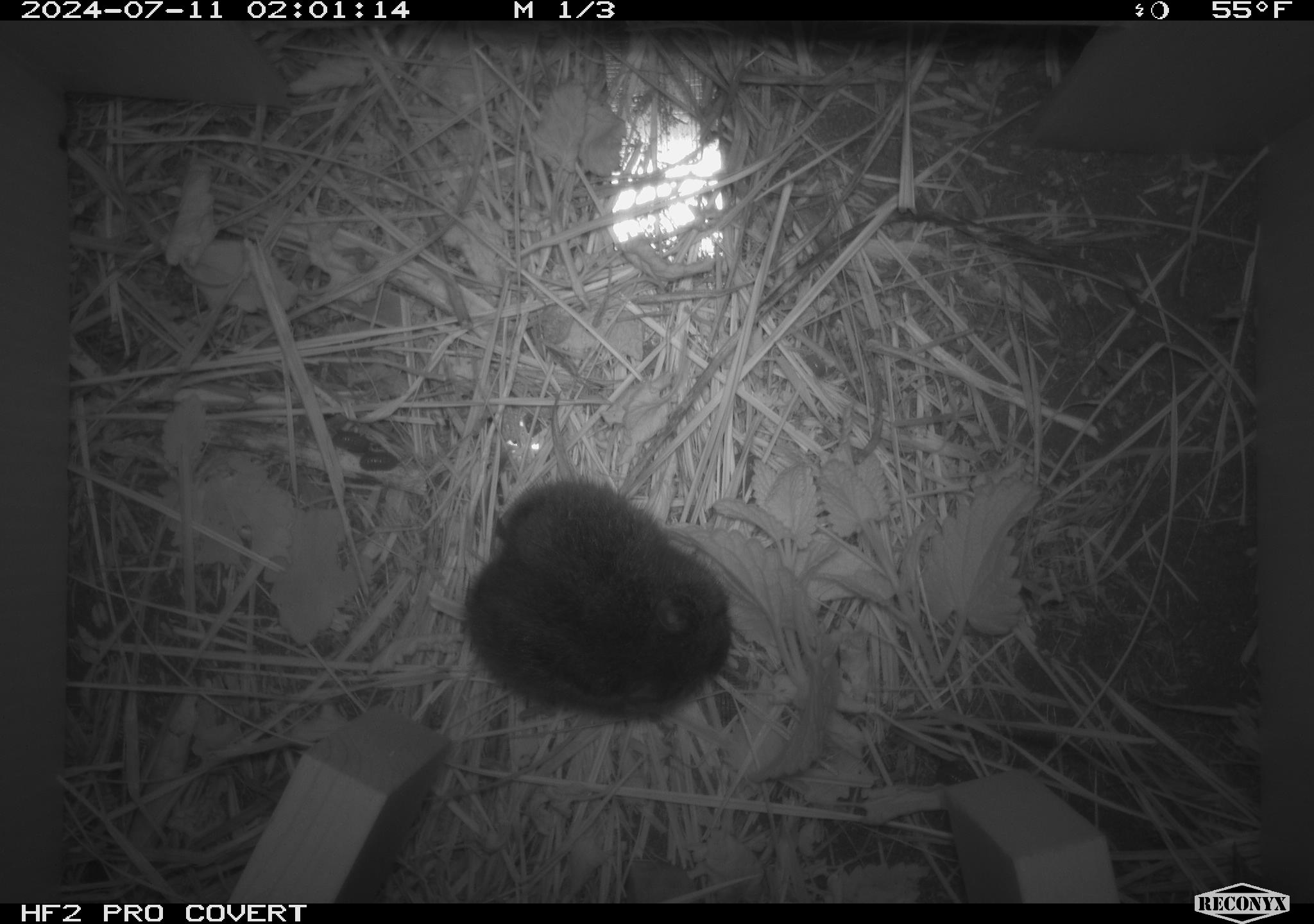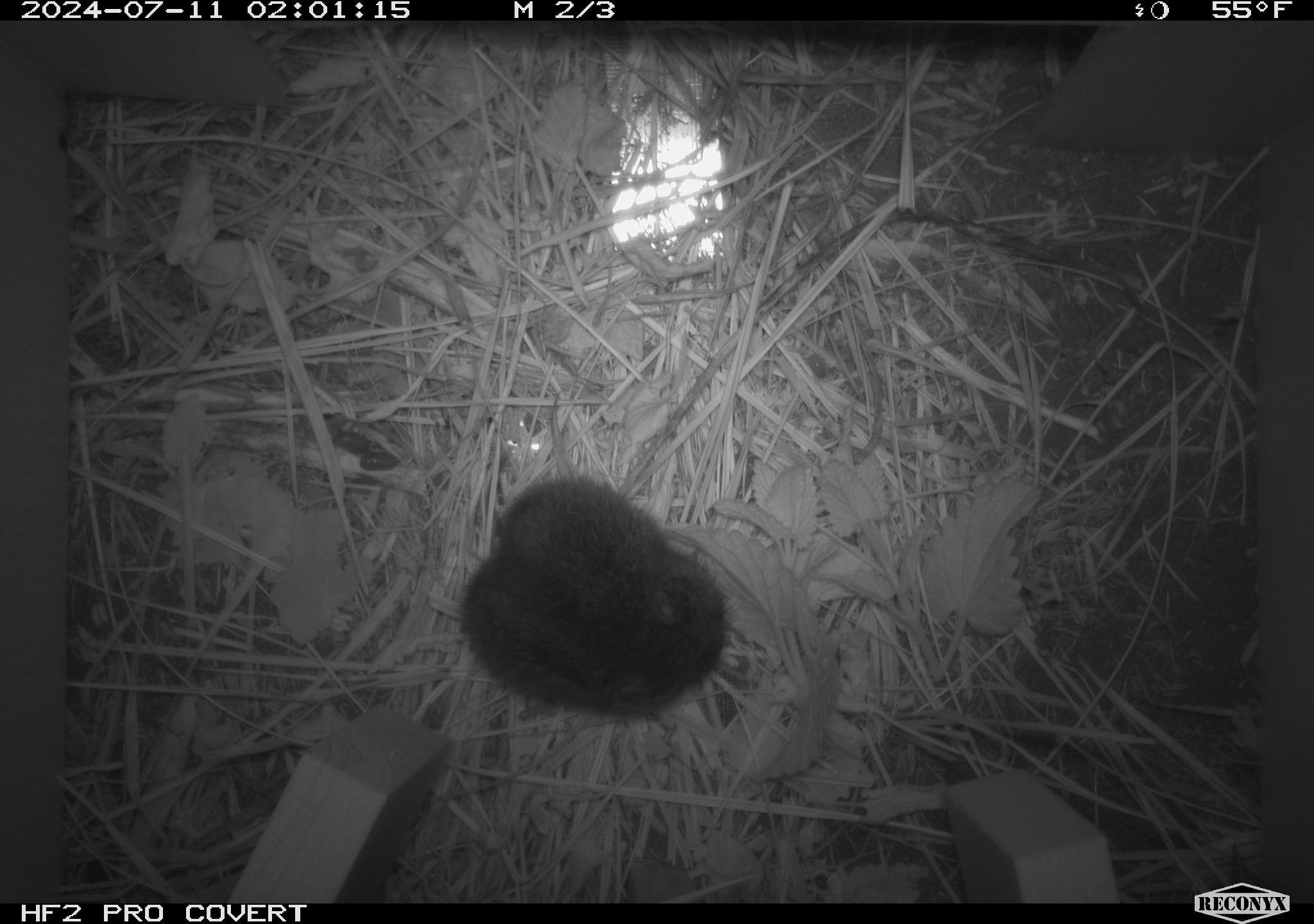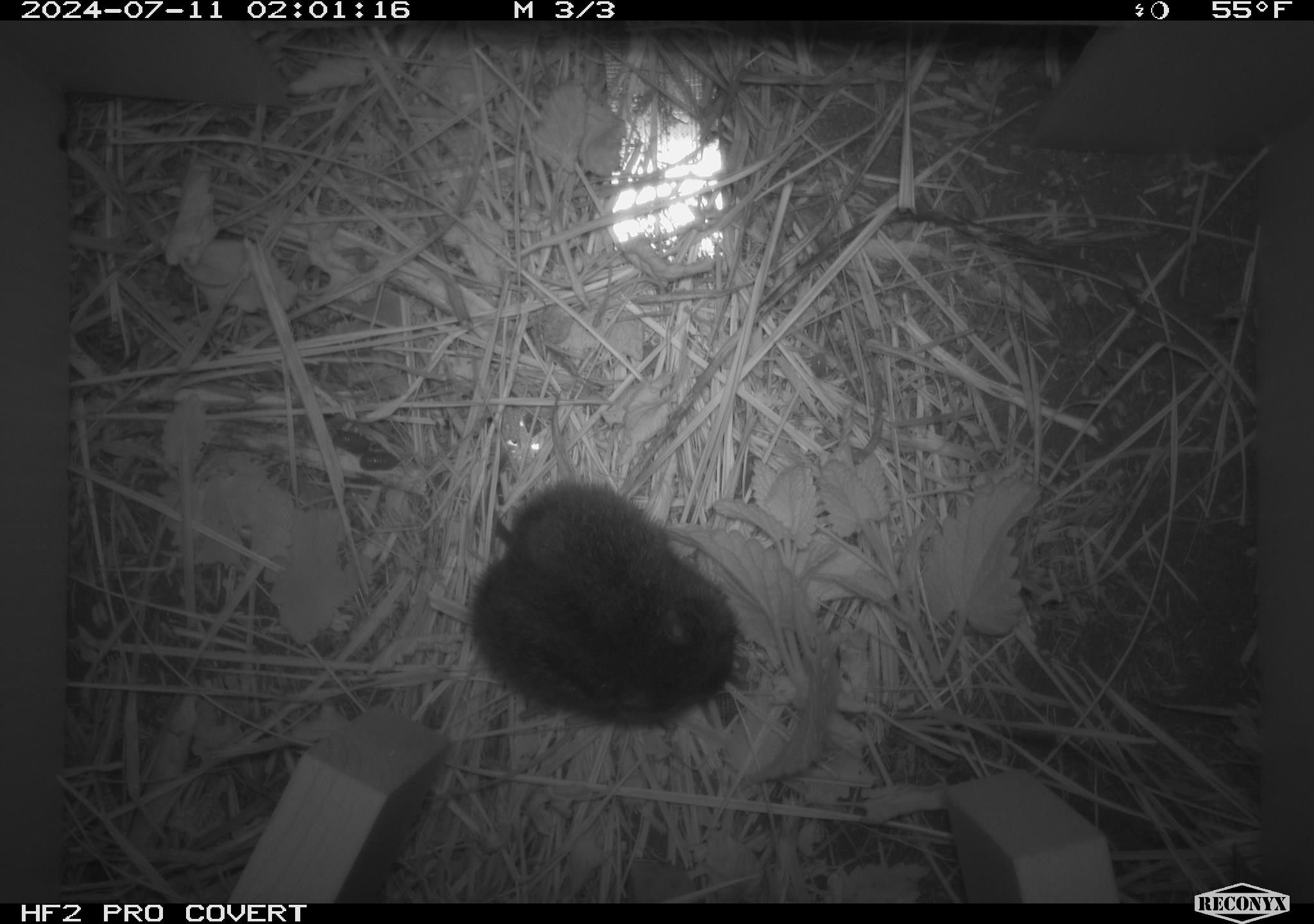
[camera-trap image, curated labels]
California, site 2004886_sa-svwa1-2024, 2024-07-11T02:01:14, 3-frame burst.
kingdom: Animalia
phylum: Chordata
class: Mammalia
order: Rodentia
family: Cricetidae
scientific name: Arvicolinae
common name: voles, lemmings, and muskrats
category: arvicolinae subfamily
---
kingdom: Animalia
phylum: Arthropoda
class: Malacostraca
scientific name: Malacostraca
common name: amphipods, crabs, isopods, krill, lobsters and shrimps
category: malacostracan